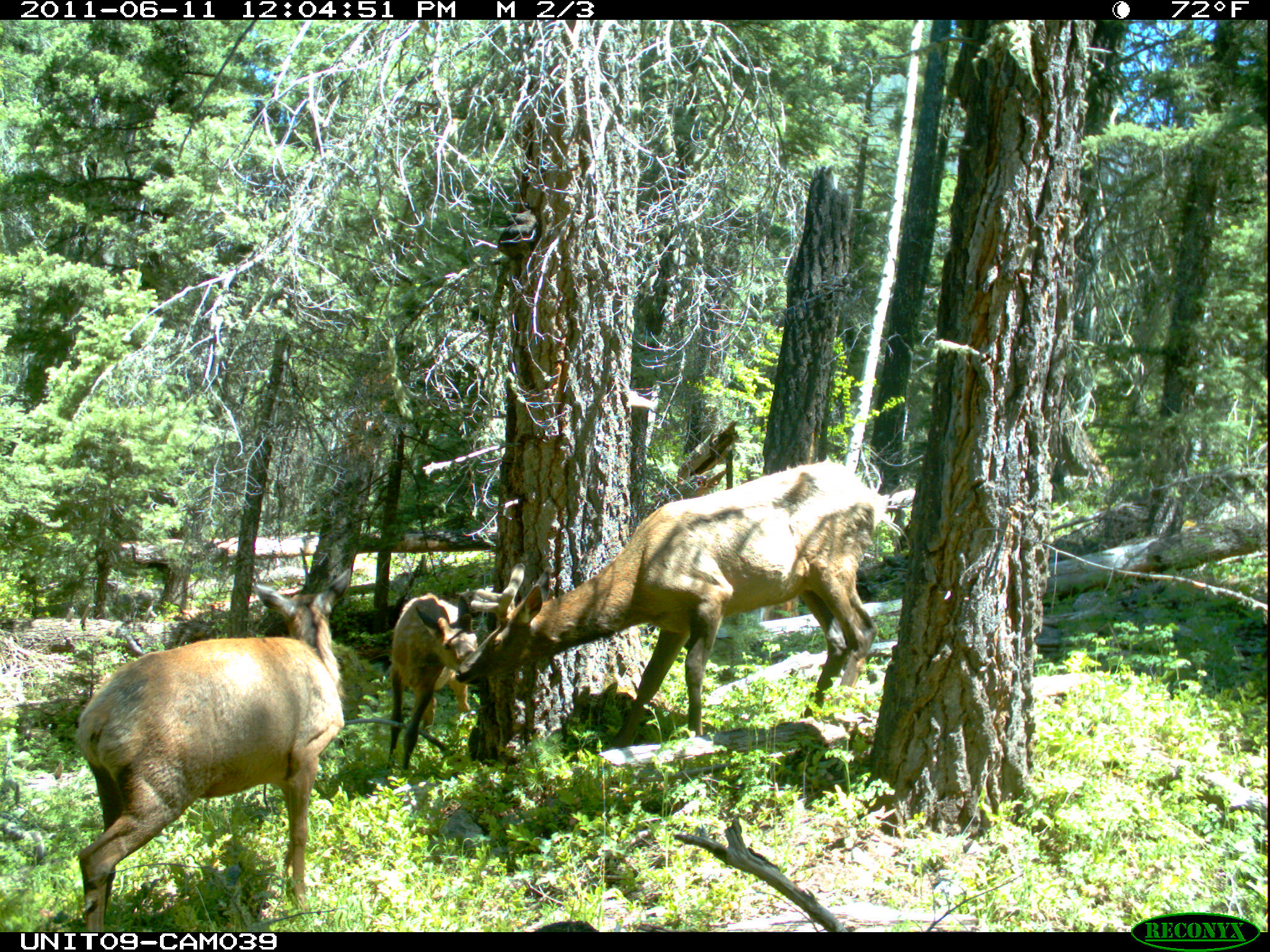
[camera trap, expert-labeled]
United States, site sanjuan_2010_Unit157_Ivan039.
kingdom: Animalia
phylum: Chordata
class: Mammalia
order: Artiodactyla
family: Cervidae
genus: Cervus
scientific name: Cervus elaphus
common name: red deer